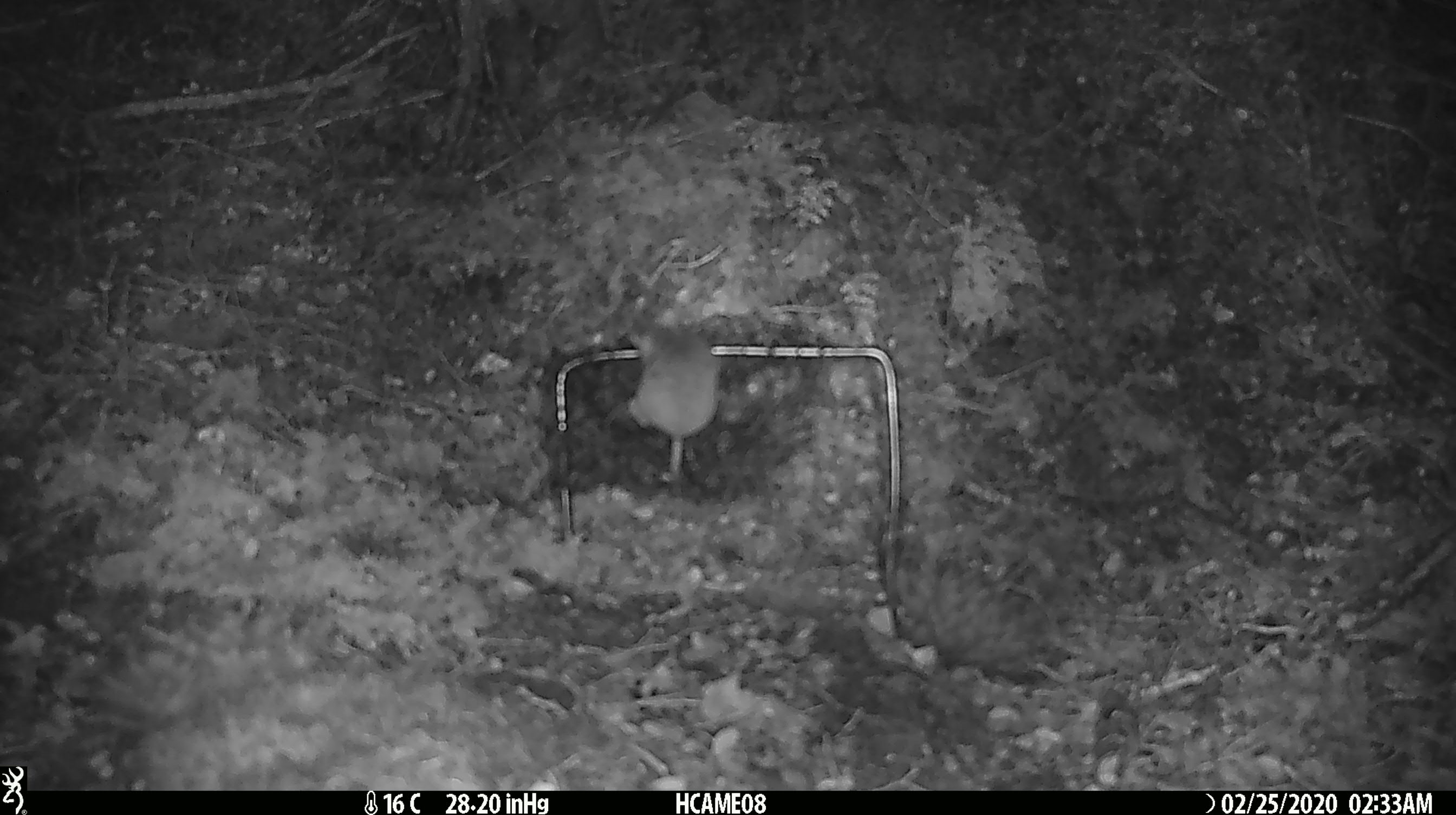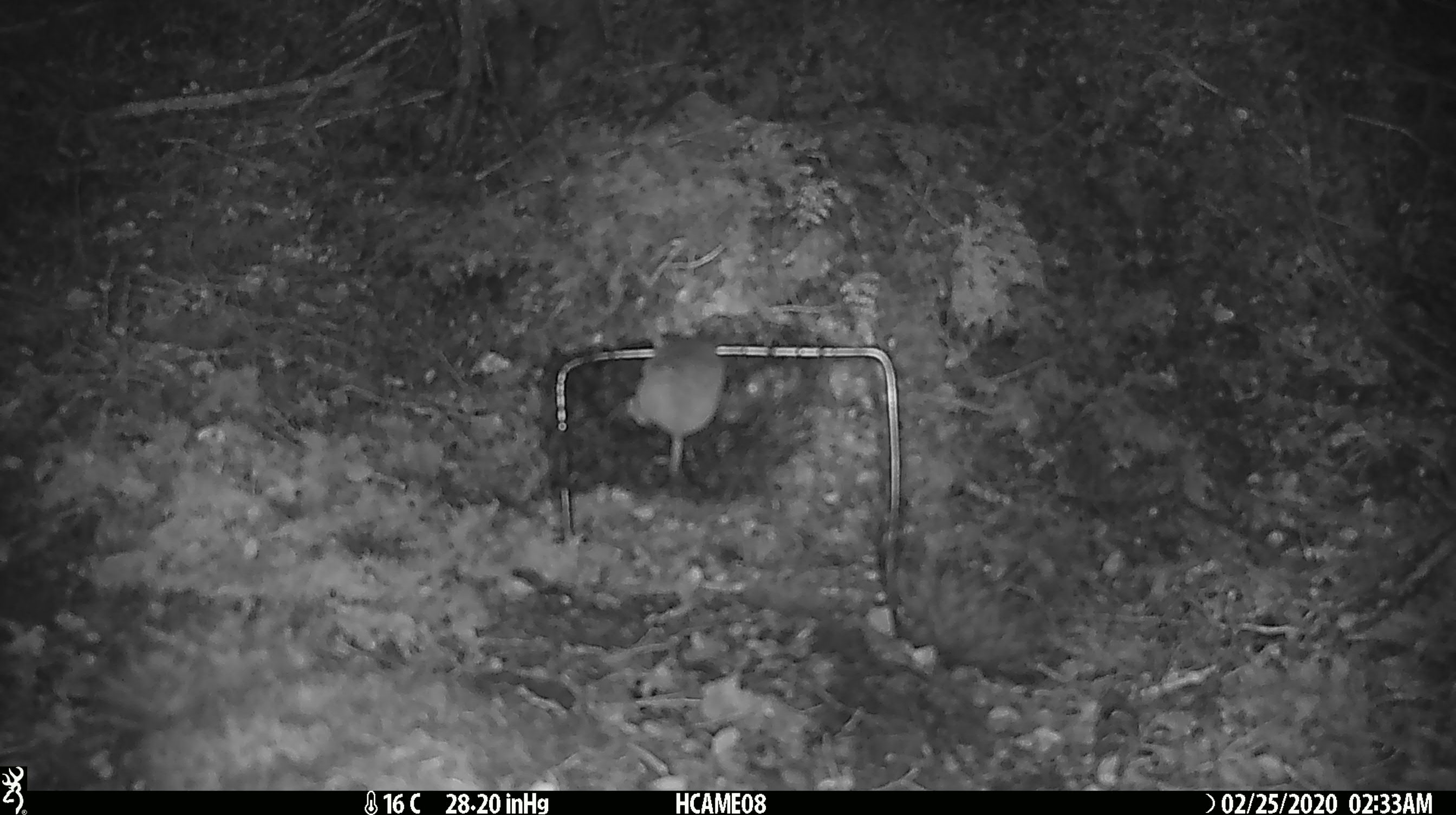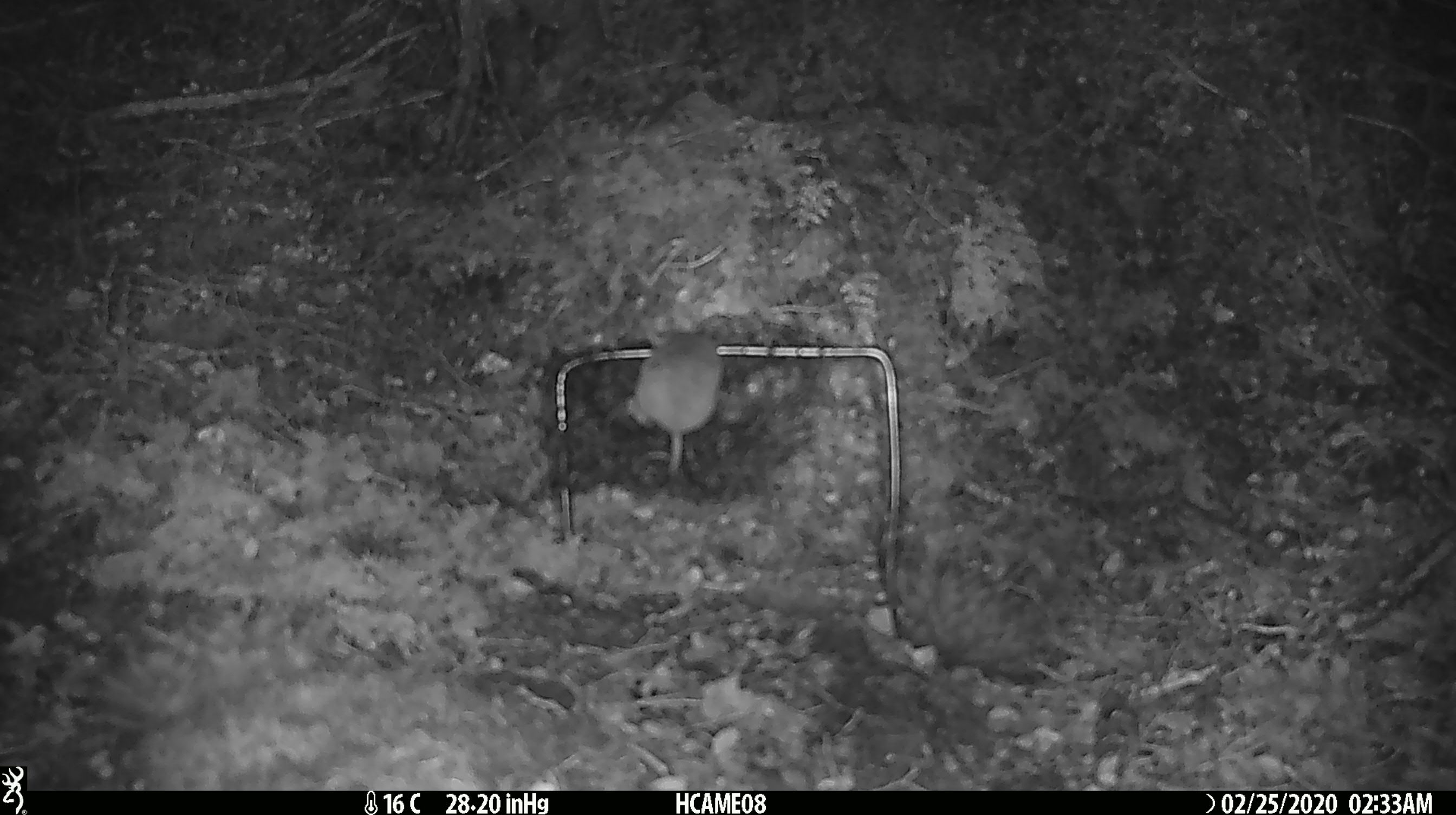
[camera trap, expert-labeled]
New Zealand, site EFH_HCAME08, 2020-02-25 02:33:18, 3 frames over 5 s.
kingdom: Animalia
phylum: Chordata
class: Mammalia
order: Rodentia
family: Muridae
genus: Mus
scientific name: Mus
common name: mouse